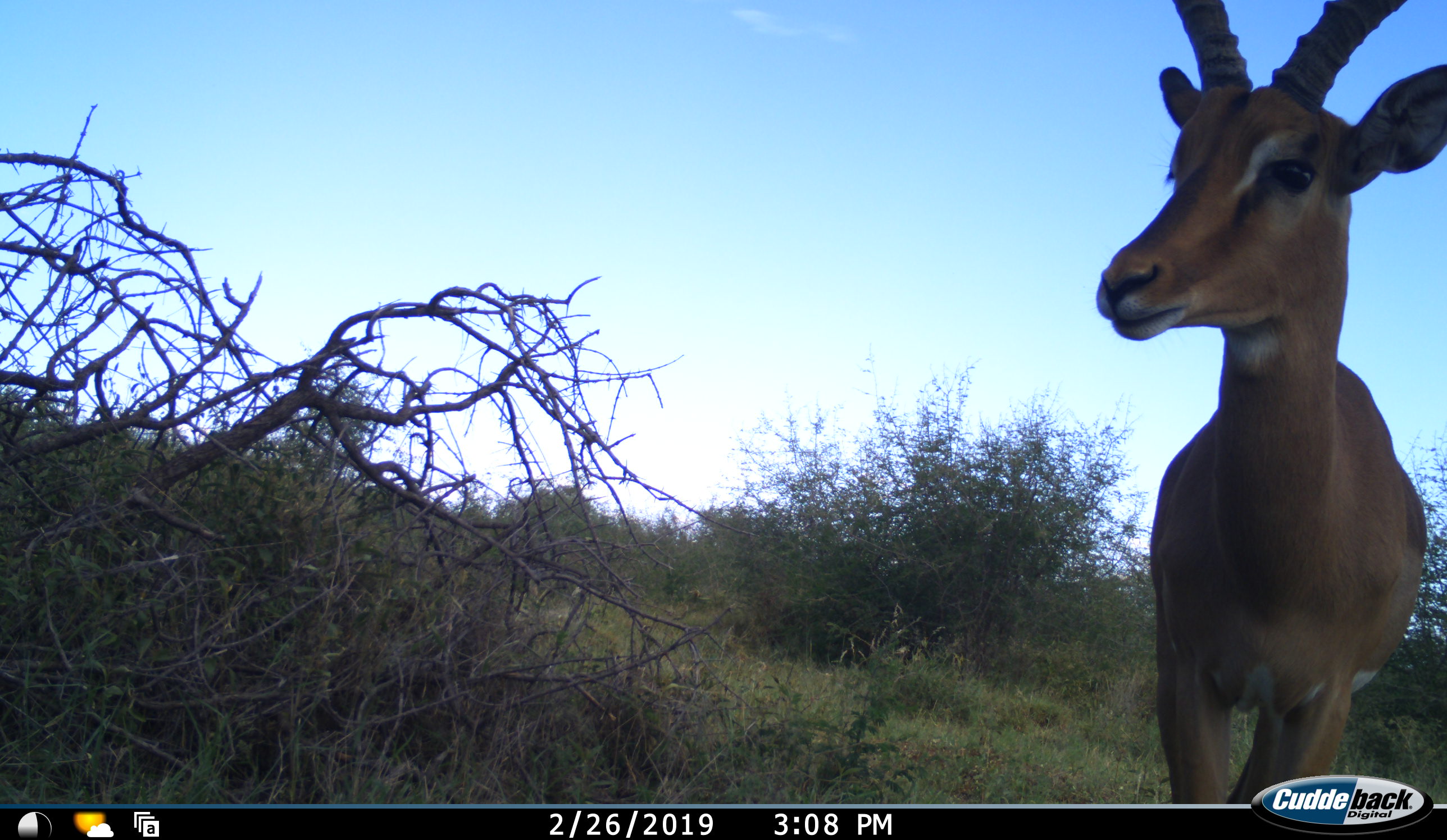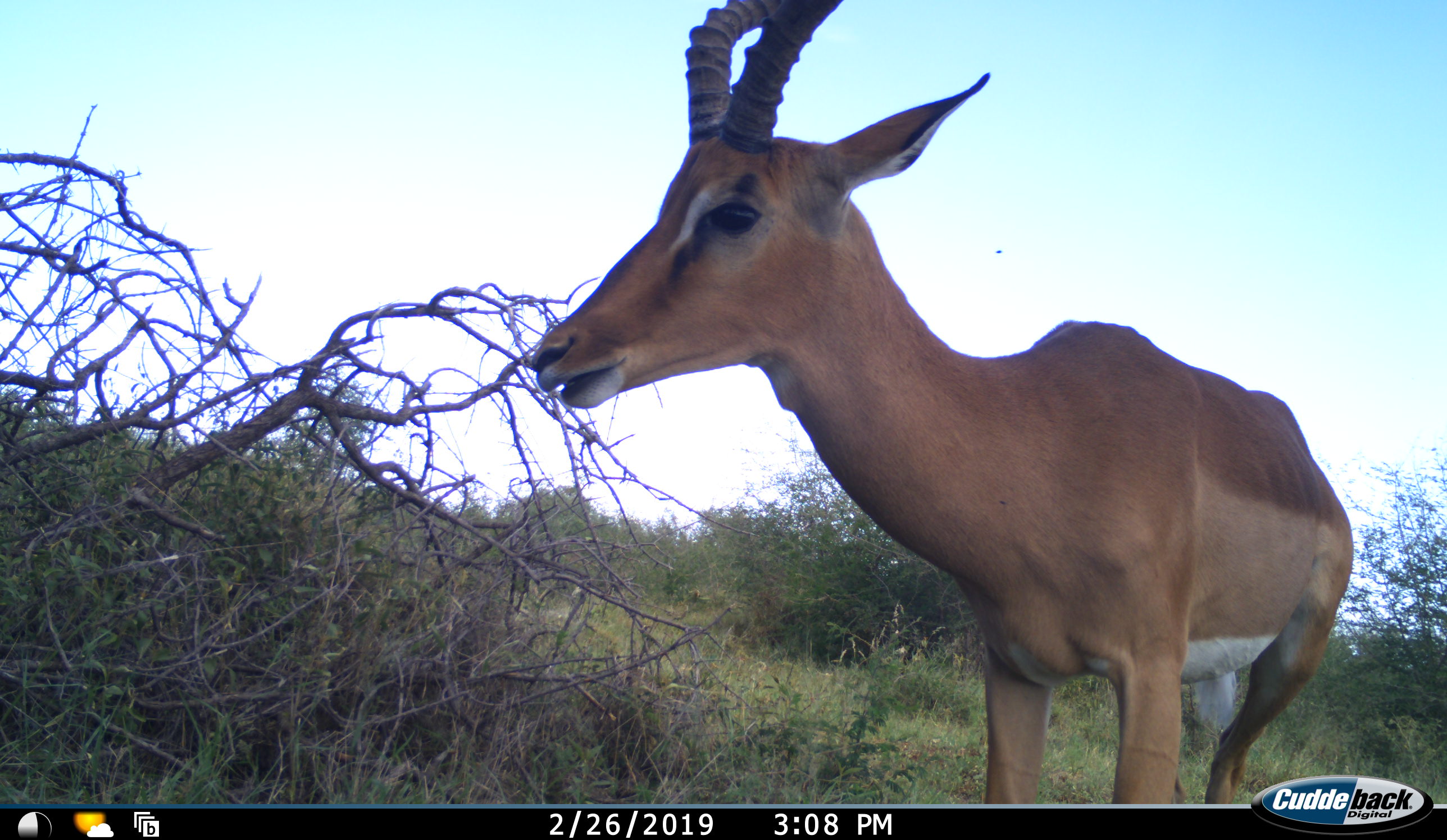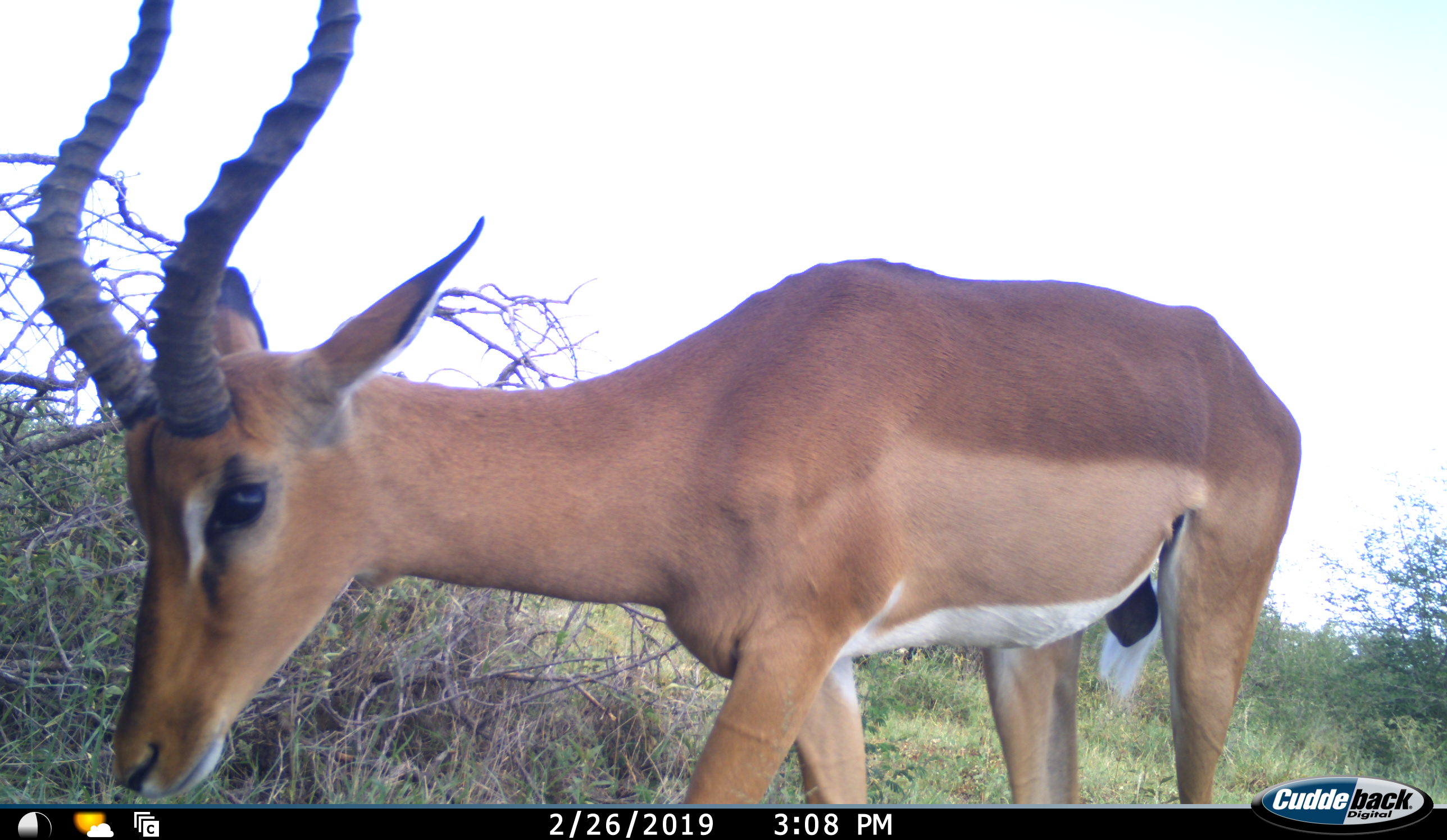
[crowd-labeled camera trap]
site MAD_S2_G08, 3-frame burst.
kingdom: Animalia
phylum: Chordata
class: Mammalia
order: Artiodactyla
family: Bovidae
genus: Aepyceros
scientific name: Aepyceros melampus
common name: impala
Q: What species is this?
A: Impala (Aepyceros melampus).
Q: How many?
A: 1.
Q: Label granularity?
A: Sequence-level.